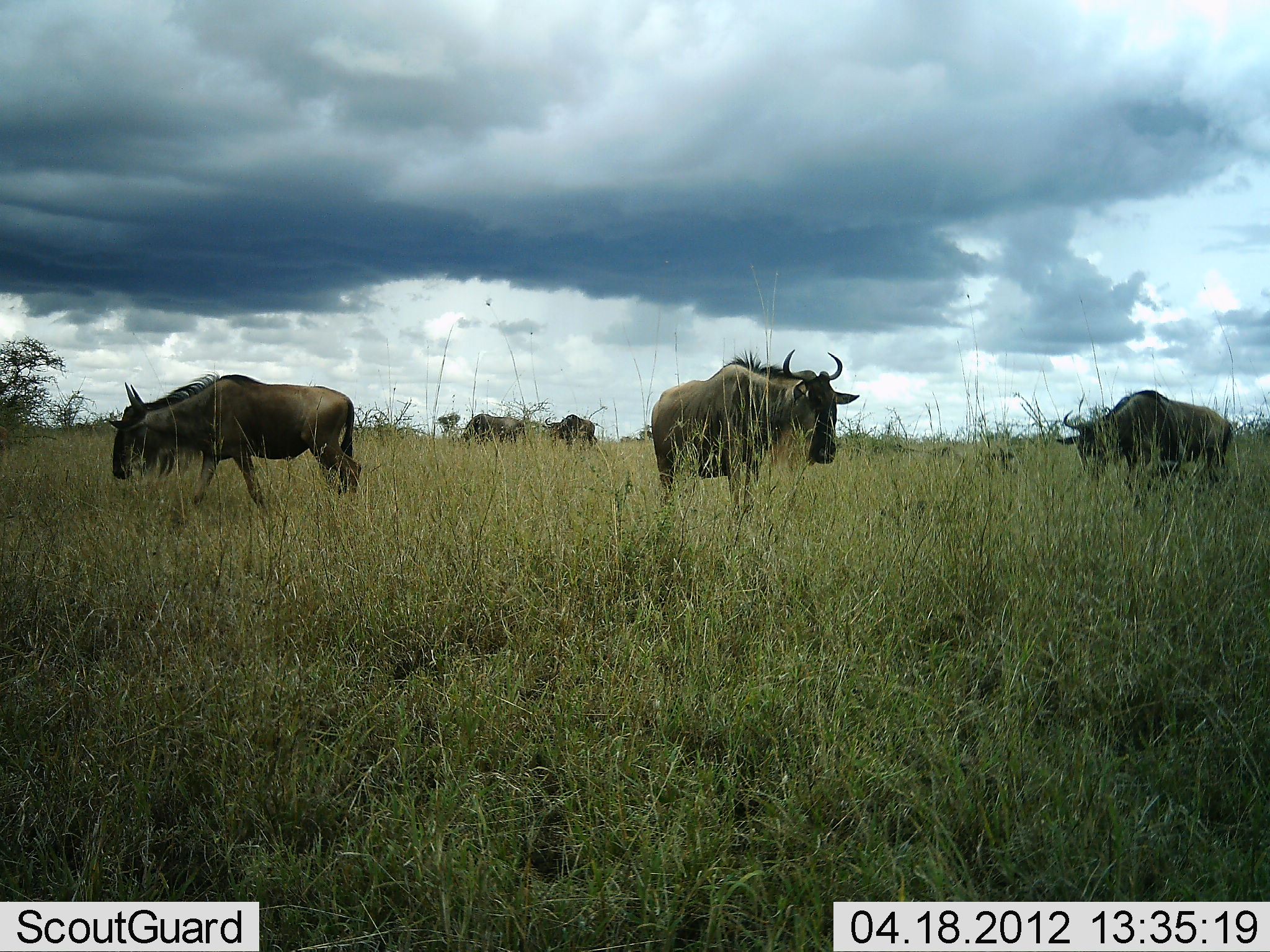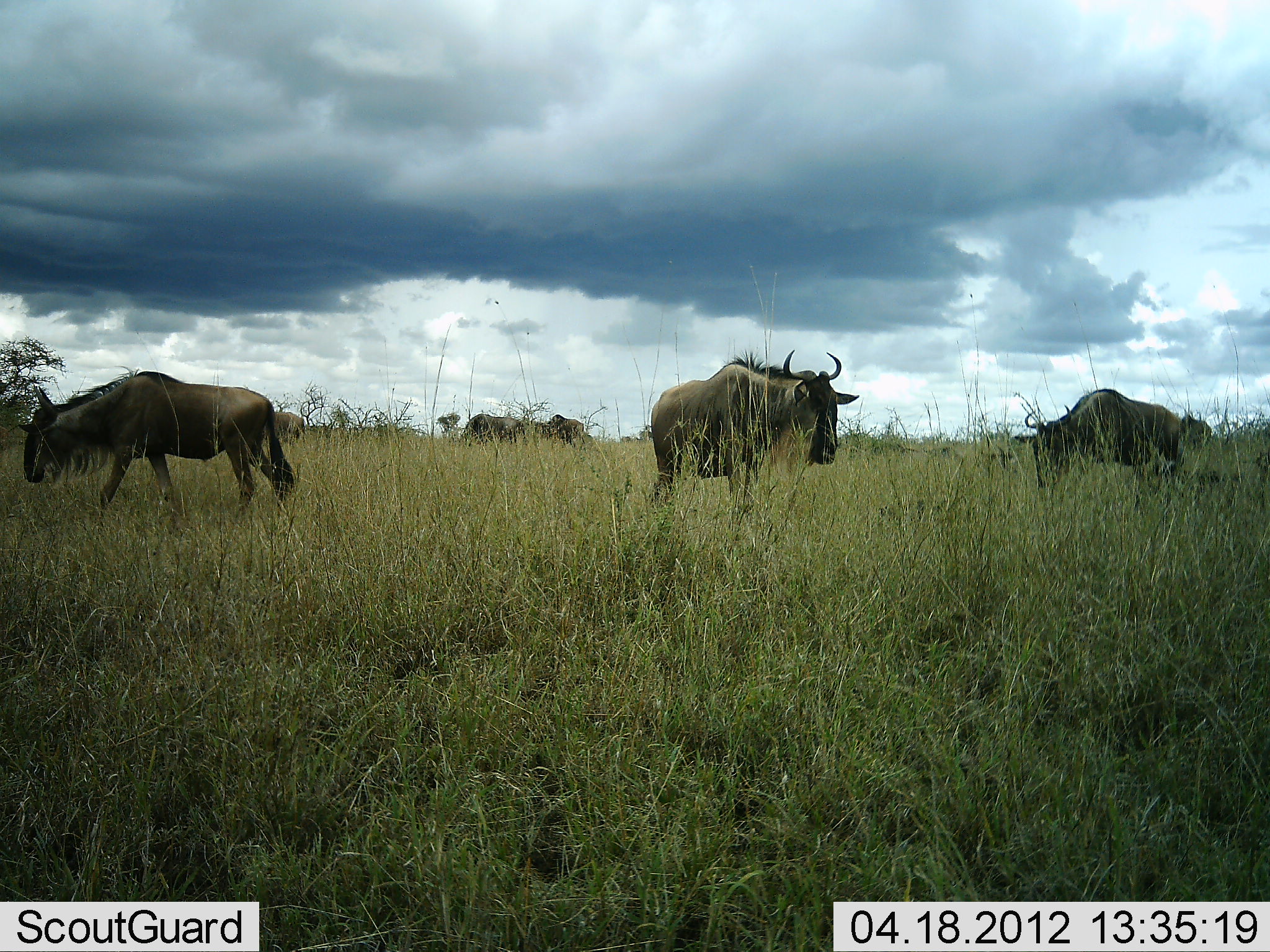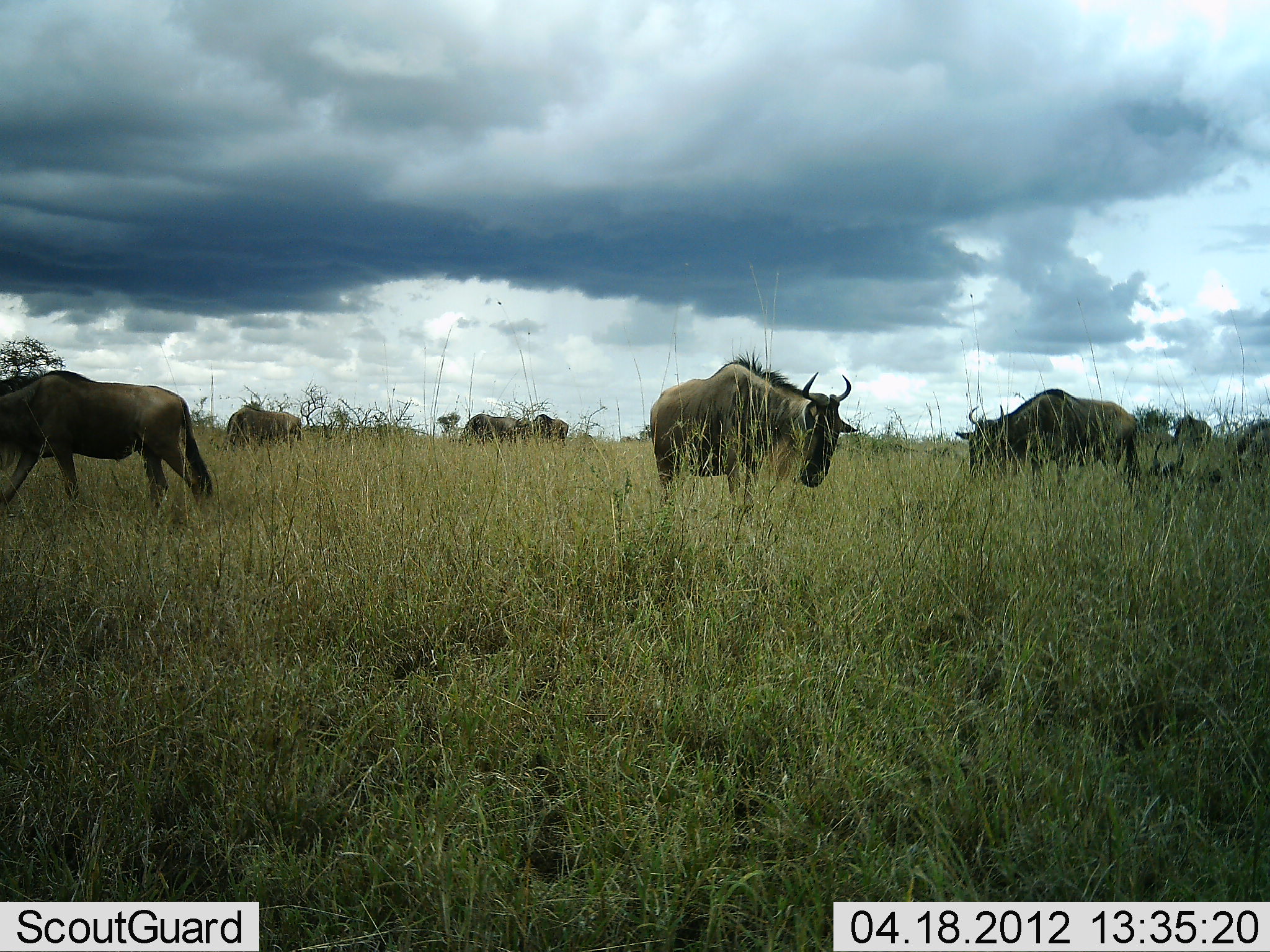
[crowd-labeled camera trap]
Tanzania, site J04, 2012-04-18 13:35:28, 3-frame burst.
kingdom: Animalia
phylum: Chordata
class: Mammalia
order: Artiodactyla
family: Bovidae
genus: Connochaetes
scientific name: Connochaetes taurinus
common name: blue wildebeest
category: wildebeest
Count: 6.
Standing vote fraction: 50%.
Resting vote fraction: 0%.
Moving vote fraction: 88%.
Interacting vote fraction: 0%.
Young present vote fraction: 0%.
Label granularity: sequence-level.